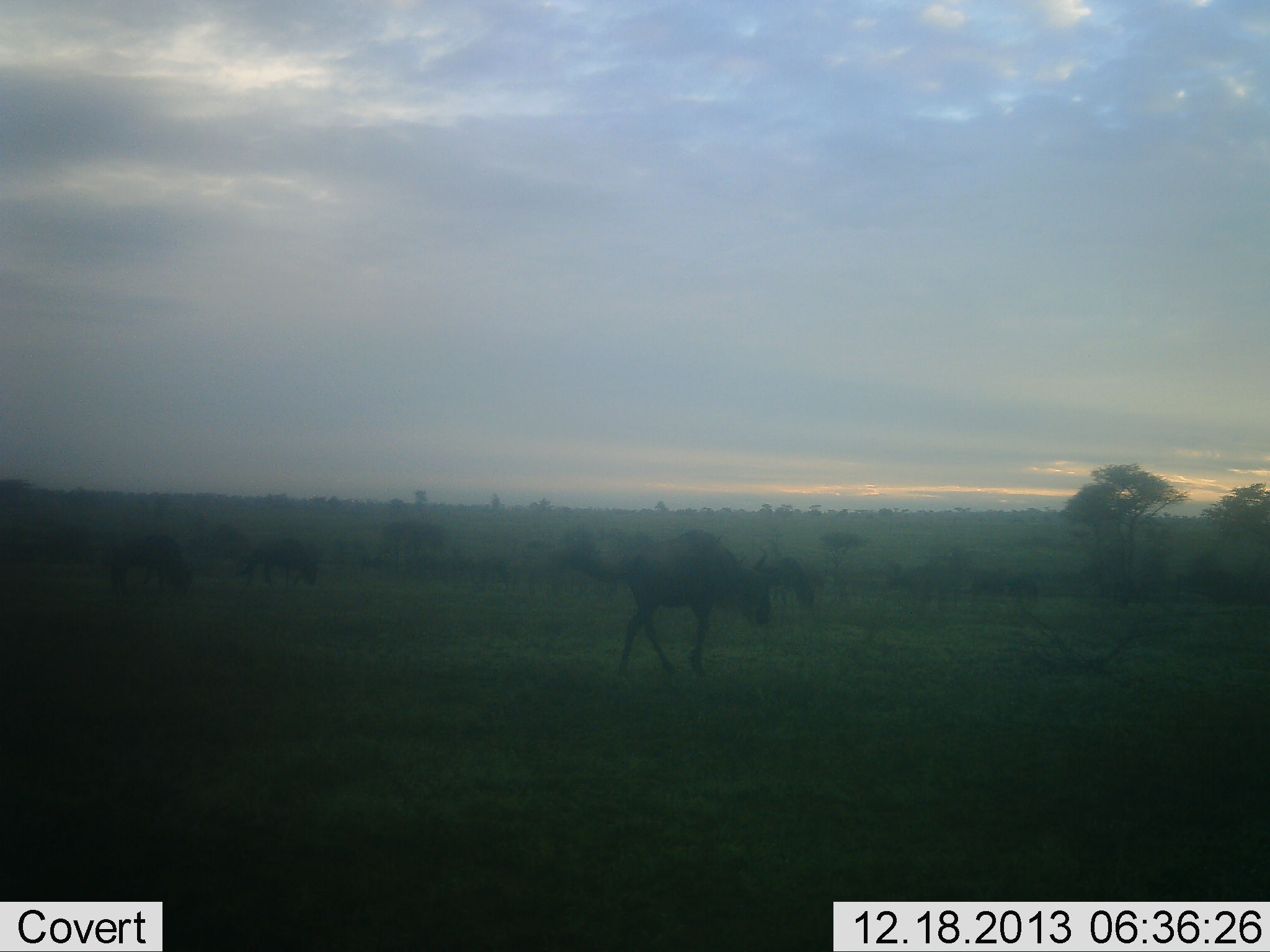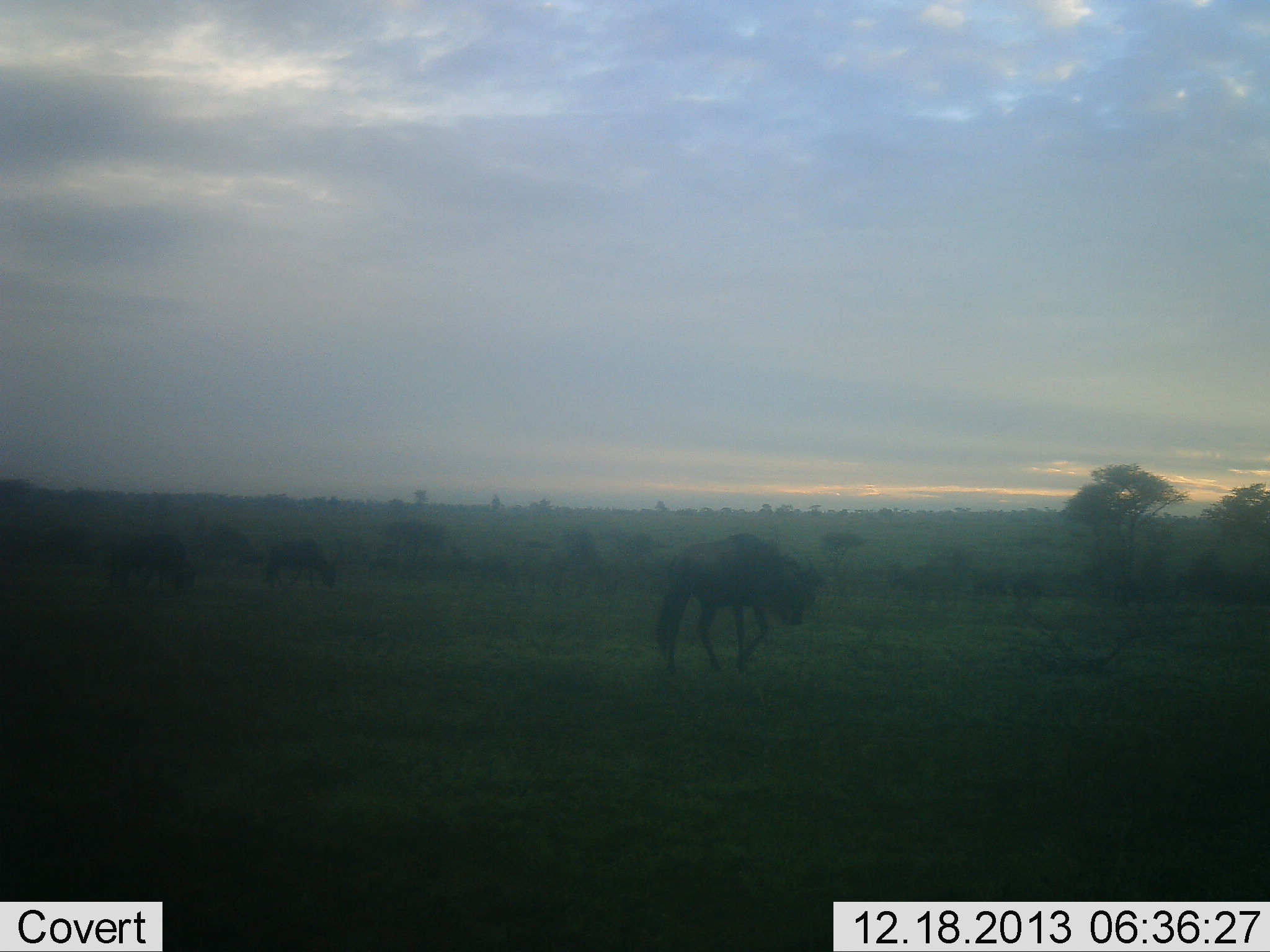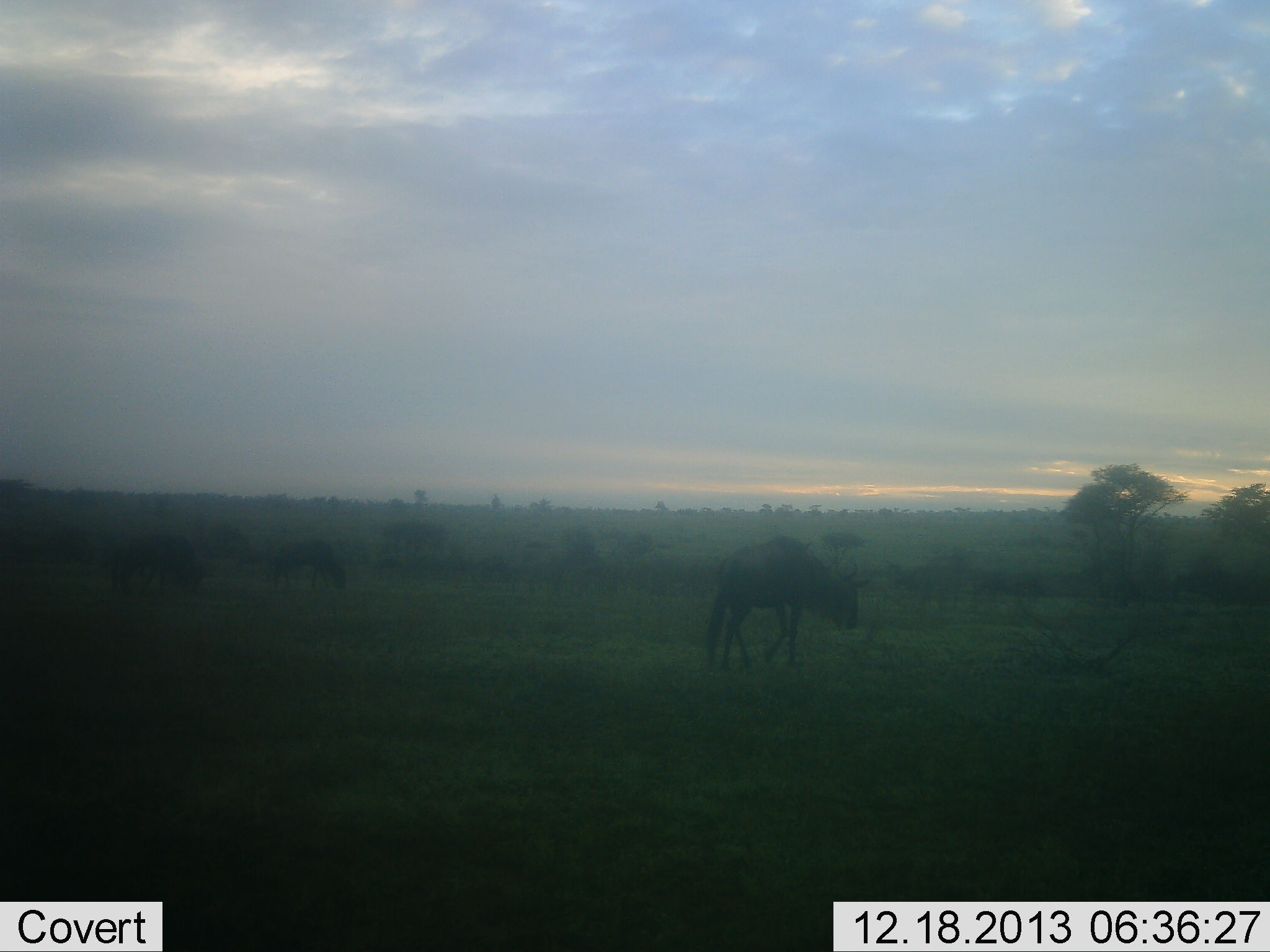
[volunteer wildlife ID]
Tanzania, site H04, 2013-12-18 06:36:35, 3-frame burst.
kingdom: Animalia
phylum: Chordata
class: Mammalia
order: Artiodactyla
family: Bovidae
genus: Connochaetes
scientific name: Connochaetes taurinus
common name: blue wildebeest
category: wildebeest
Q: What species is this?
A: Wildebeest (blue wildebeest) (Connochaetes taurinus).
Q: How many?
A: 6.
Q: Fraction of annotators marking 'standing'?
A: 20%.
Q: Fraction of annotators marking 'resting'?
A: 0%.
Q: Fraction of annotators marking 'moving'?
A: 100%.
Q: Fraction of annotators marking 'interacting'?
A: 0%.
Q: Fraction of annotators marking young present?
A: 0%.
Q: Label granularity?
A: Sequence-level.